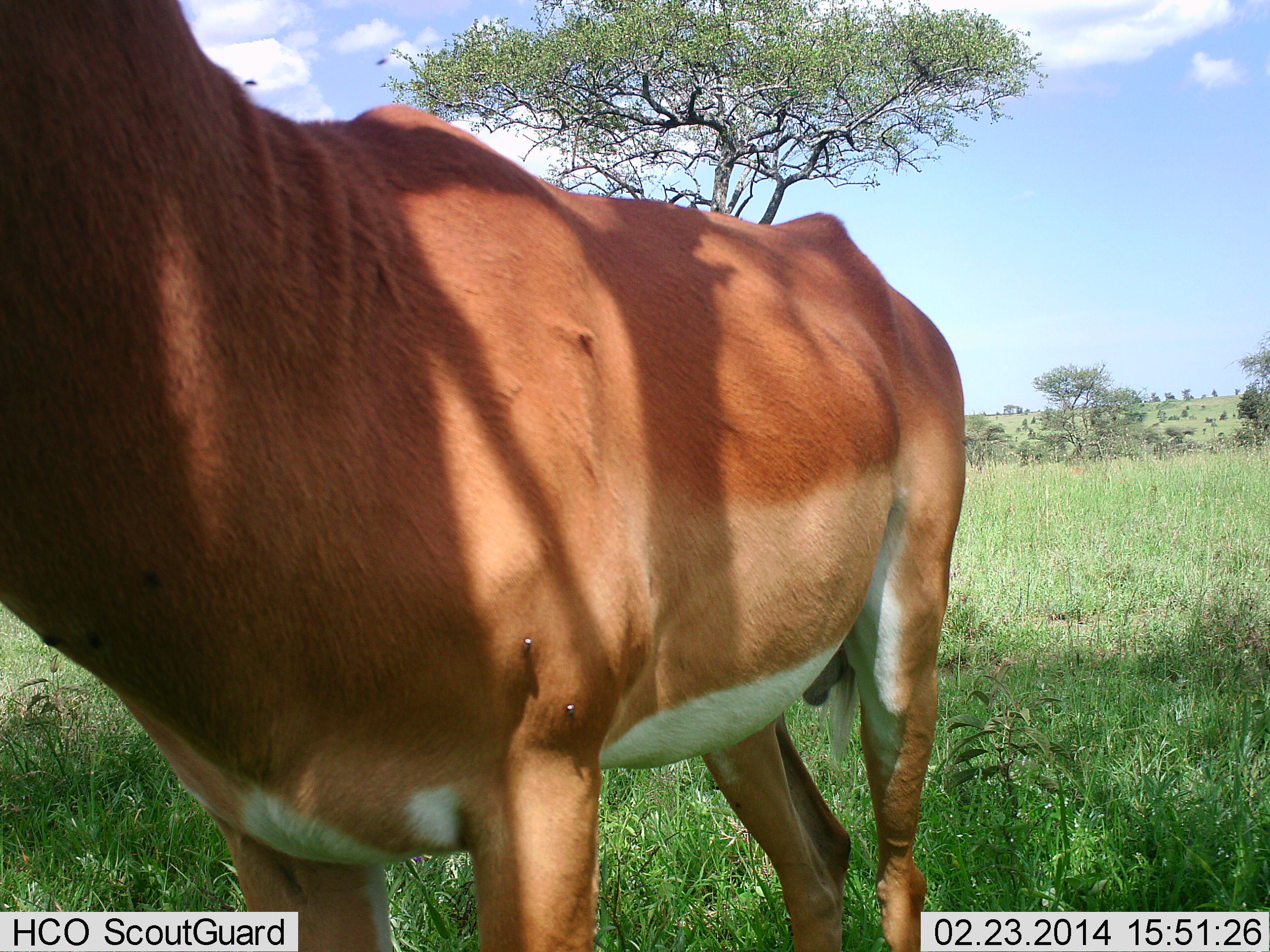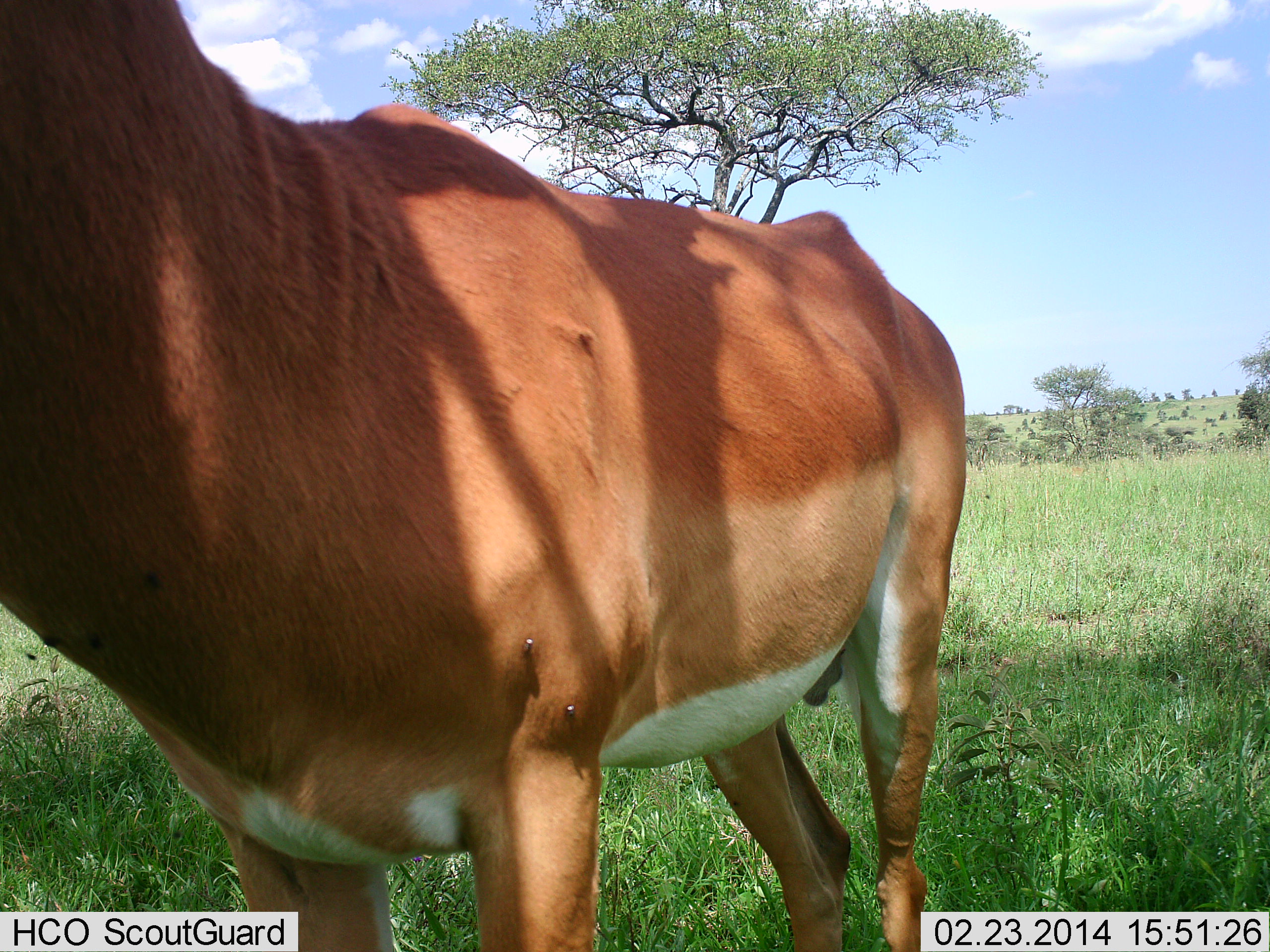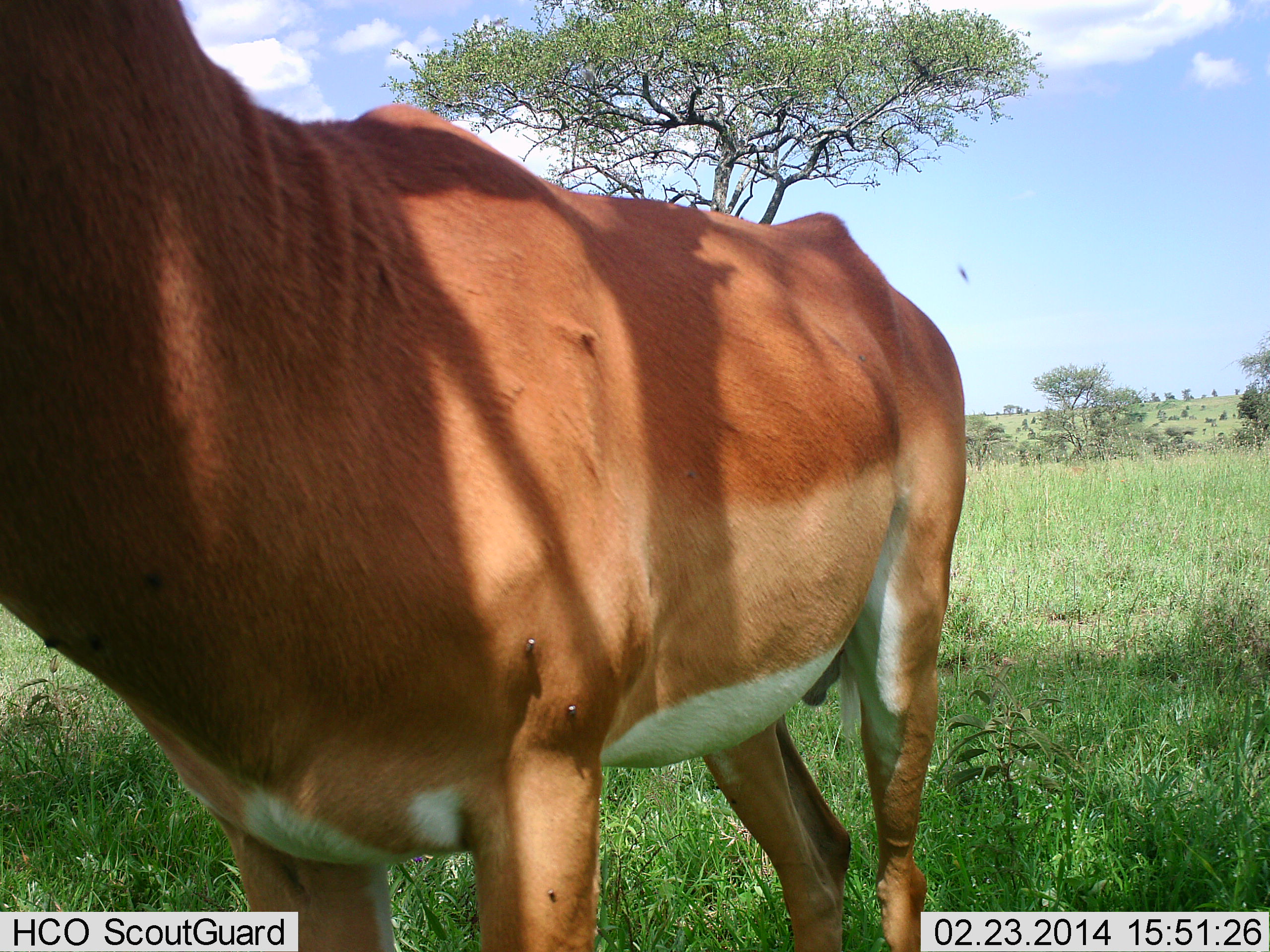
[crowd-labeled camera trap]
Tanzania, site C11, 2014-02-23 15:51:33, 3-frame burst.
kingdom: Animalia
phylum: Chordata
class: Mammalia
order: Artiodactyla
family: Bovidae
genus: Aepyceros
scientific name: Aepyceros melampus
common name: impala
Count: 1.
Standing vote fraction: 100%.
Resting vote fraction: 0%.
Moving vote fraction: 0%.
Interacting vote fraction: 0%.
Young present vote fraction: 0%.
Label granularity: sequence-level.